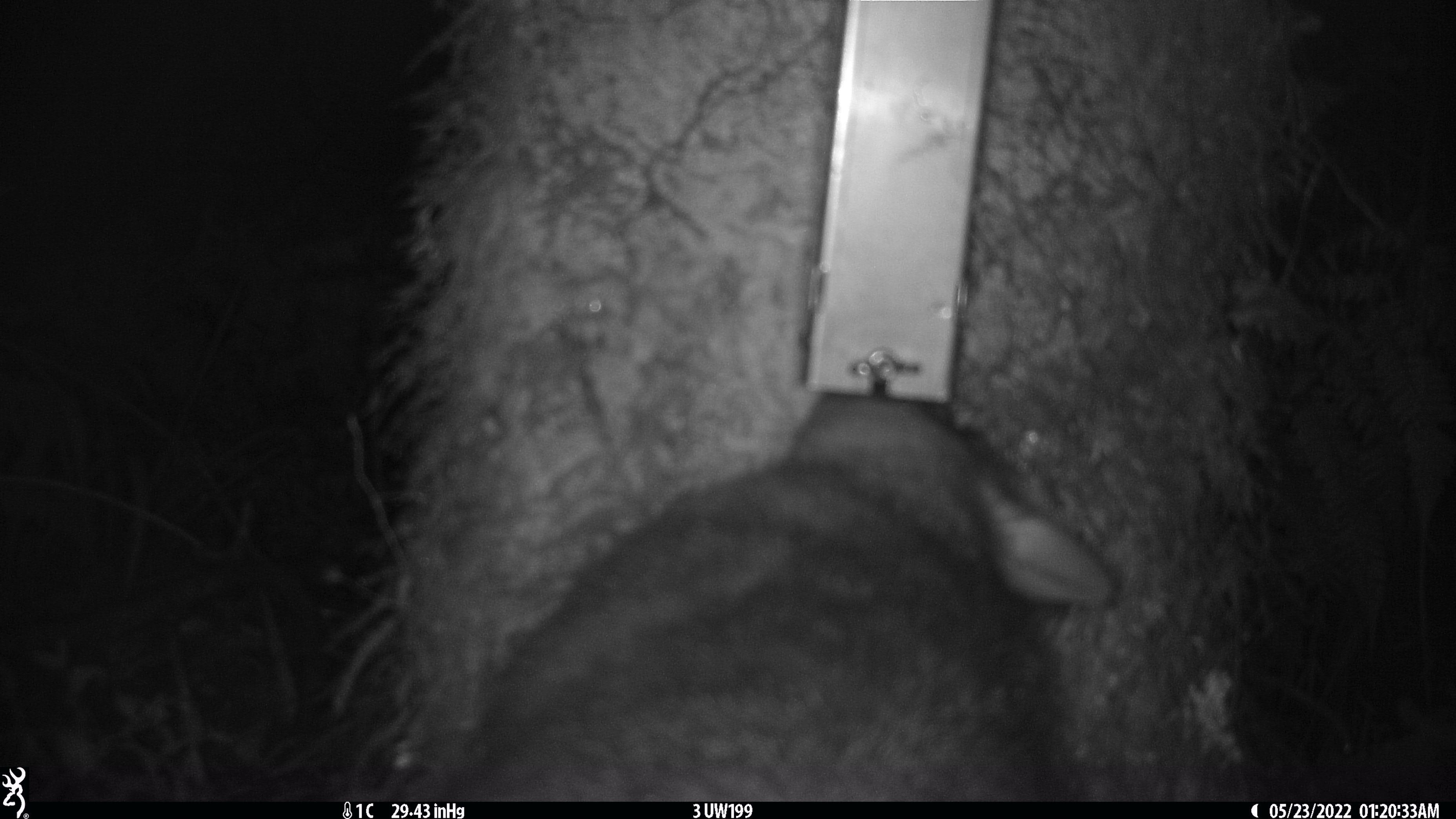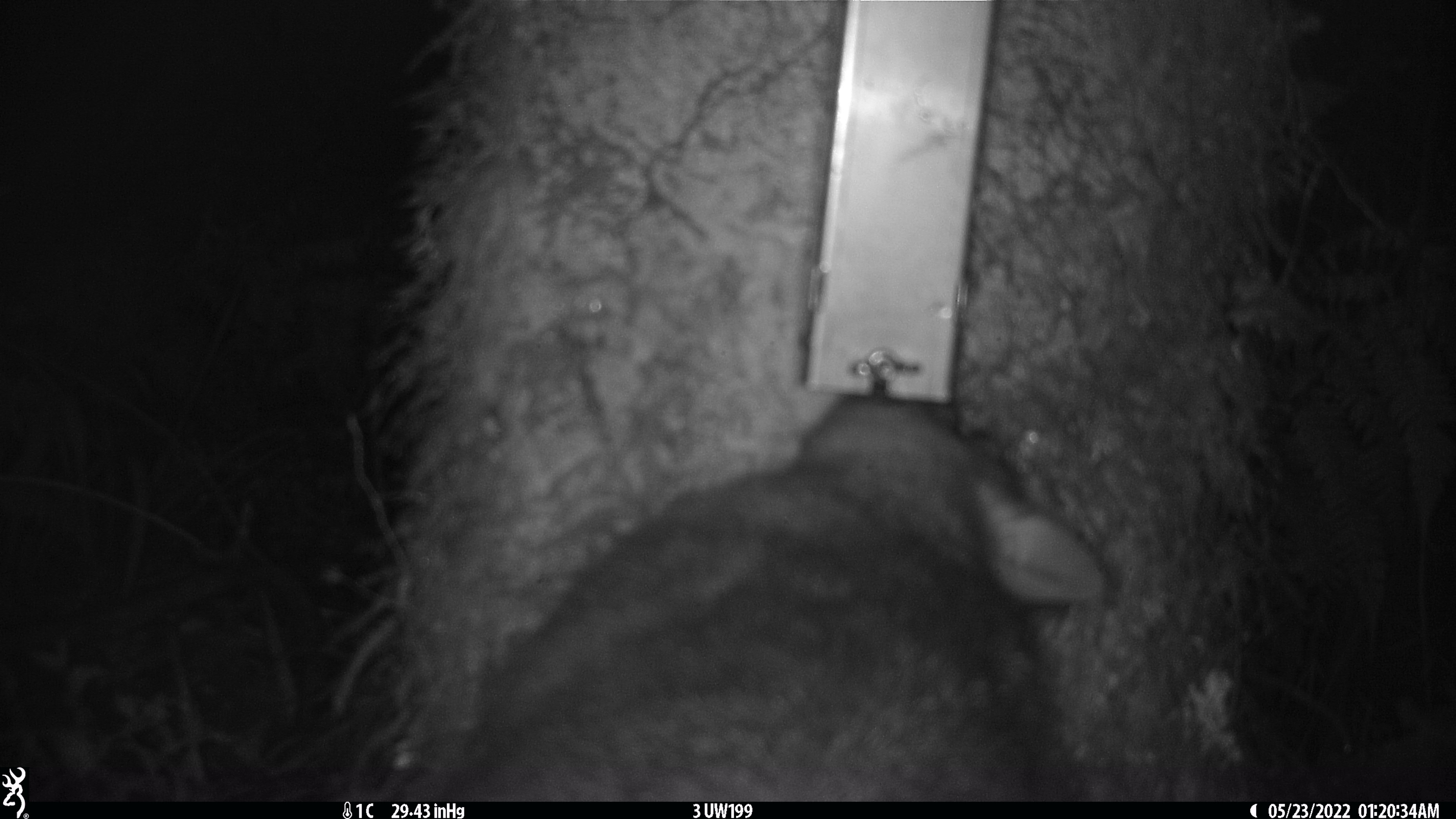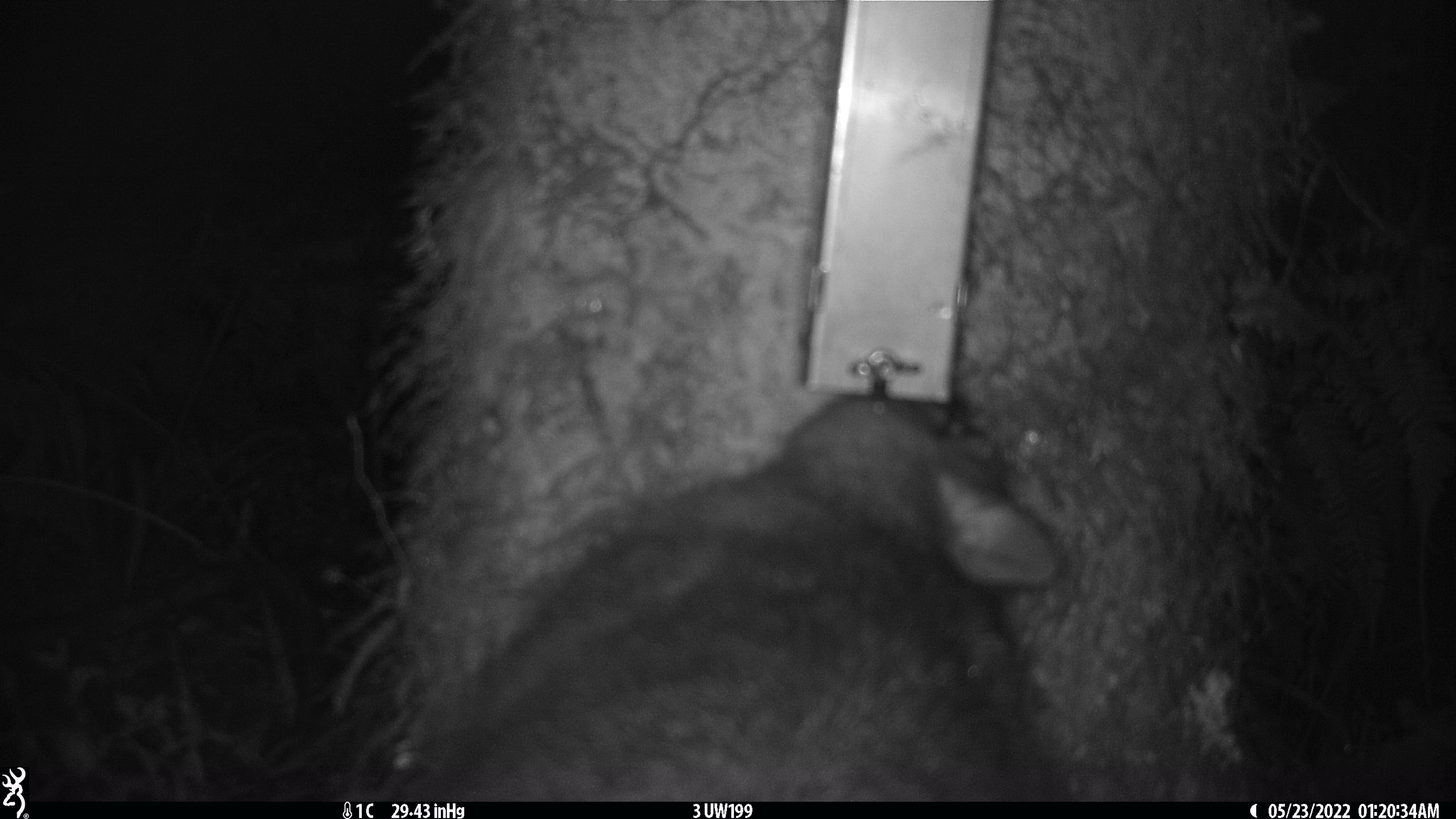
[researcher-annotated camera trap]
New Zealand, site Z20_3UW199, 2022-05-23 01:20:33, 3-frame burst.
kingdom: Animalia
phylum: Chordata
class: Mammalia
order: Diprotodontia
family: Phalangeridae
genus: Trichosurus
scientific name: Trichosurus vulpecula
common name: common brushtail possum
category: possum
Possum (common brushtail possum) (Trichosurus vulpecula).